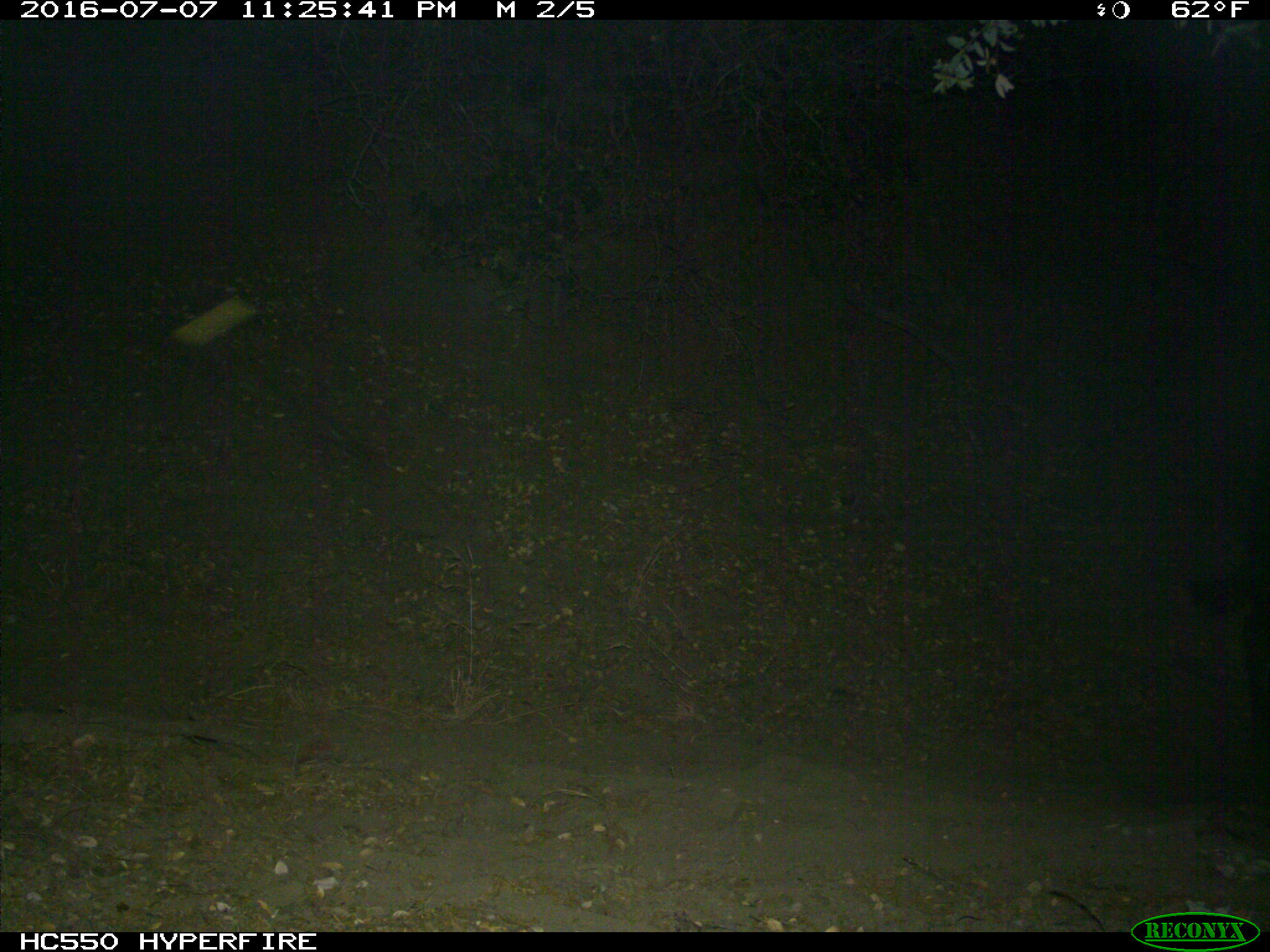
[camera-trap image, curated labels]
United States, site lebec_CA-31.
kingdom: Animalia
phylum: Chordata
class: Mammalia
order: Artiodactyla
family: Bovidae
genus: Bos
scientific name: Bos taurus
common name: domestic cow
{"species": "Bos taurus (domestic cow)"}